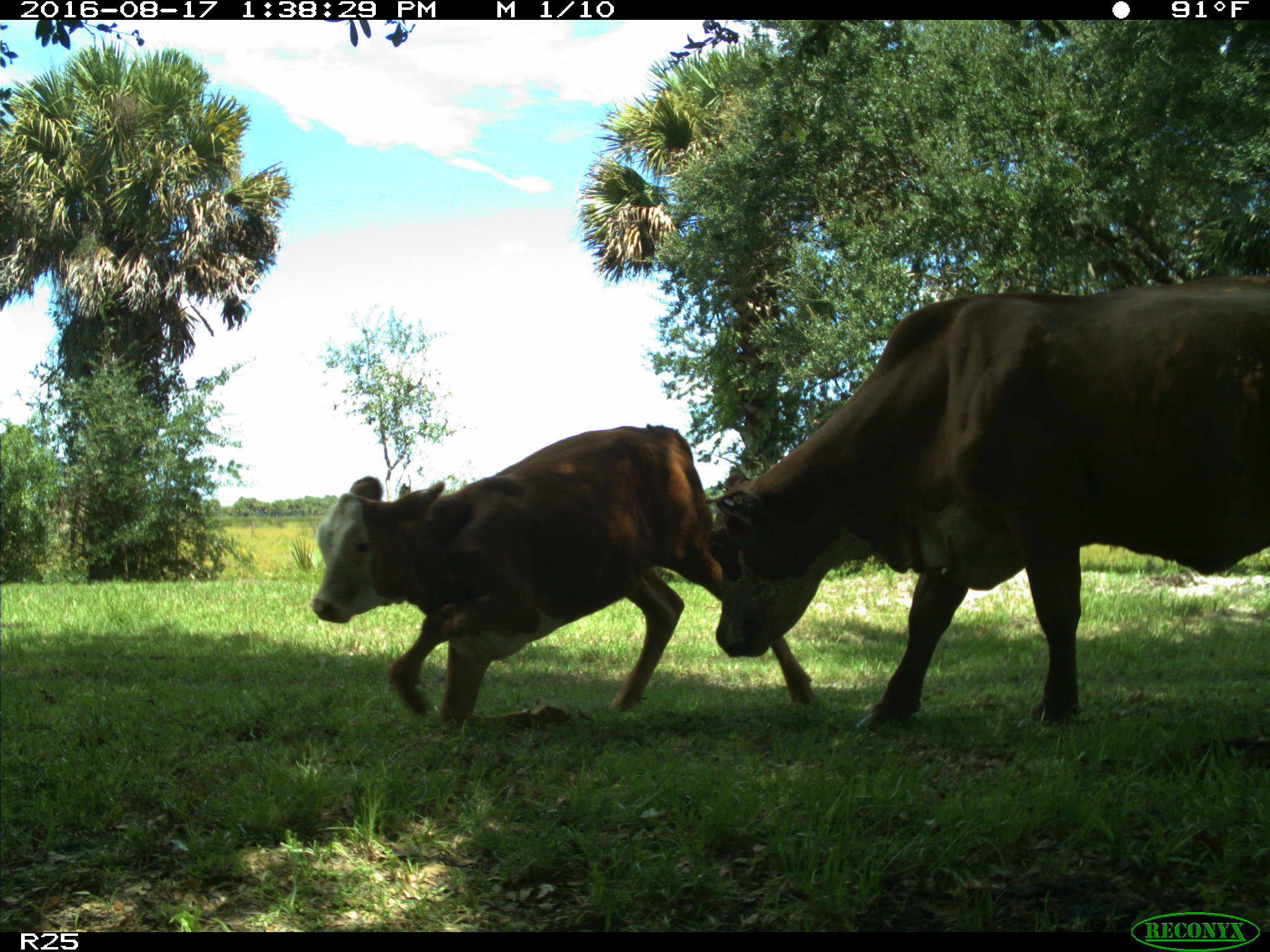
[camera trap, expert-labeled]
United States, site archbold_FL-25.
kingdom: Animalia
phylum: Chordata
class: Mammalia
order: Artiodactyla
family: Bovidae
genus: Bos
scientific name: Bos taurus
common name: domestic cow